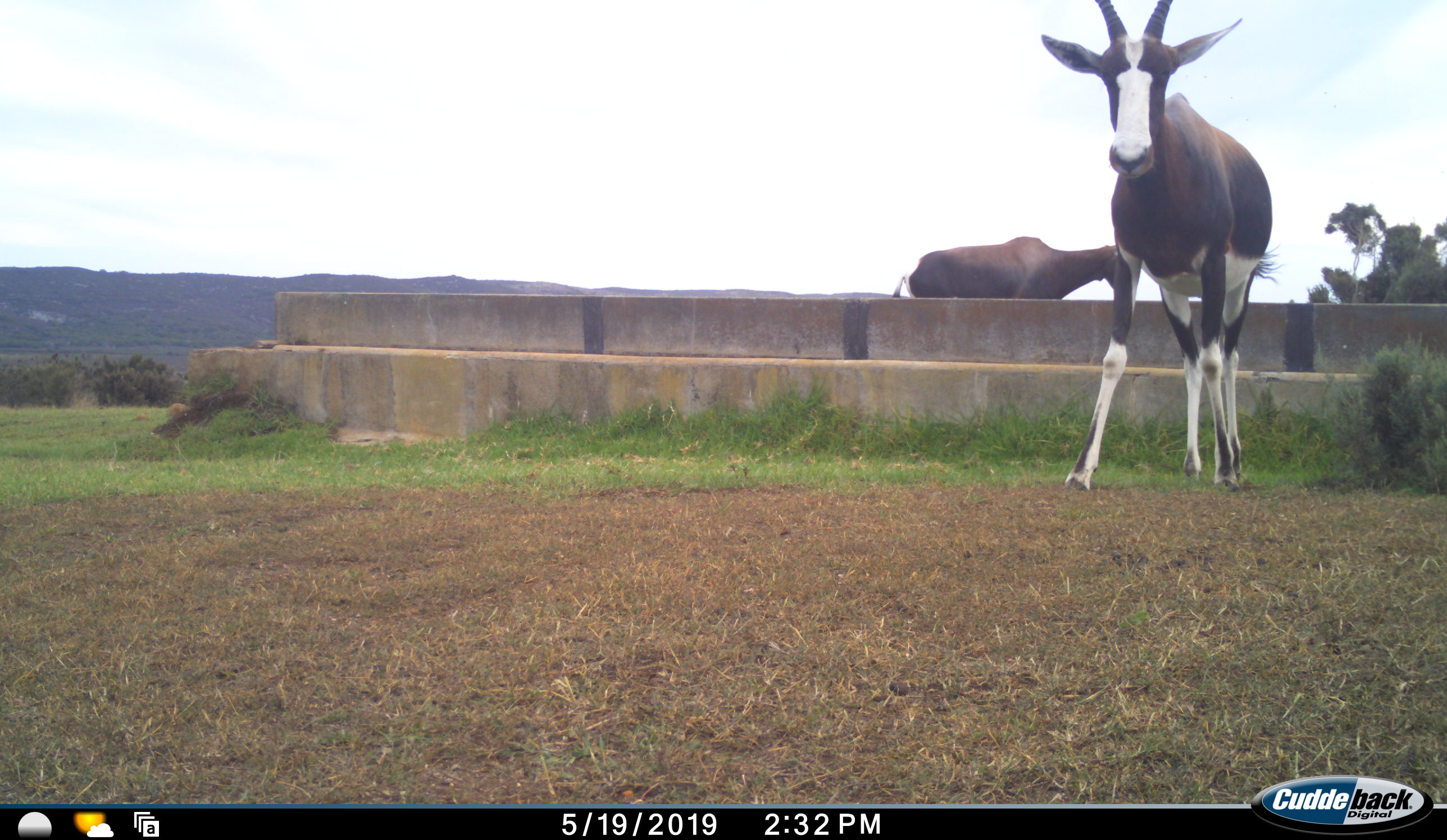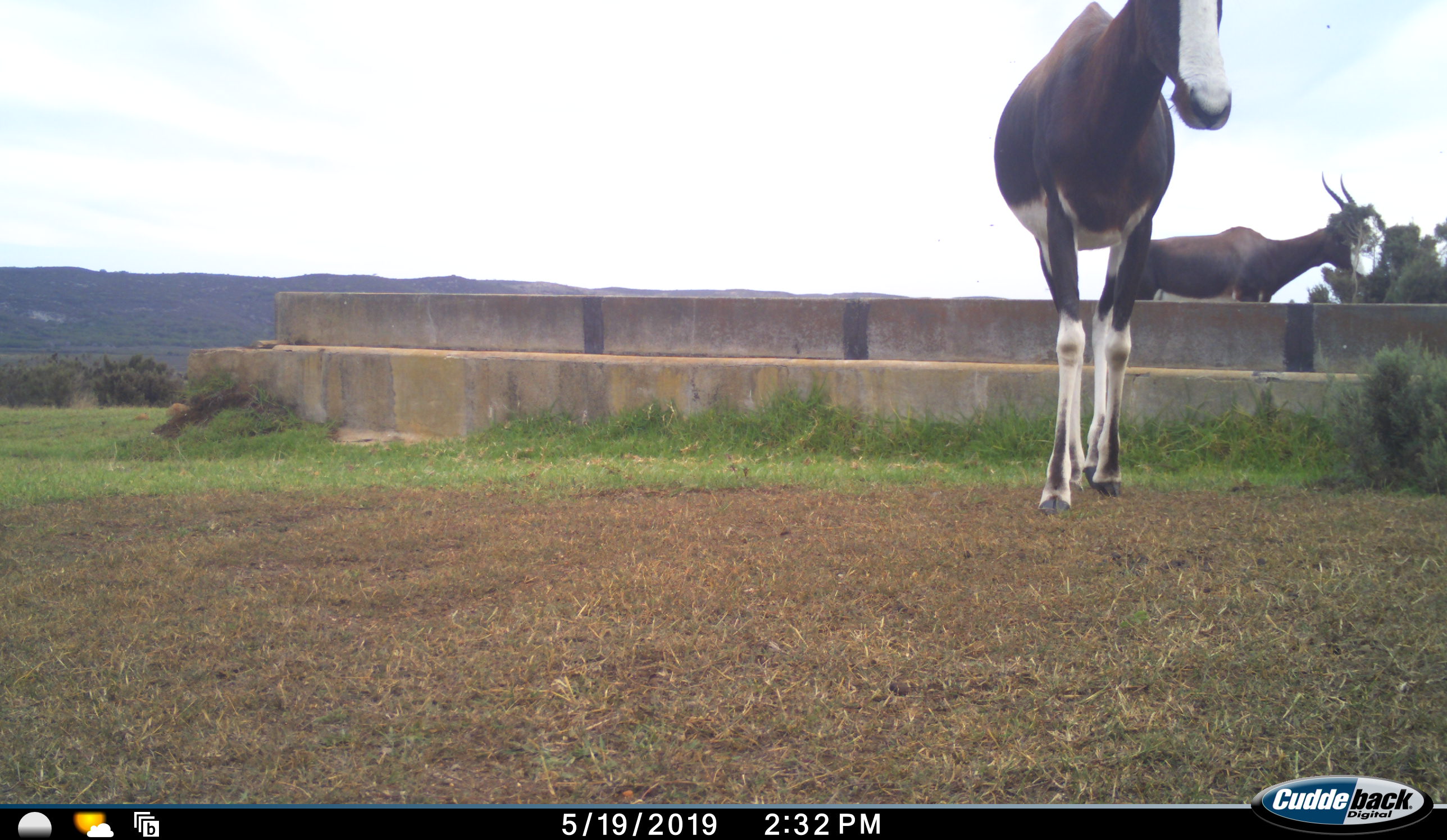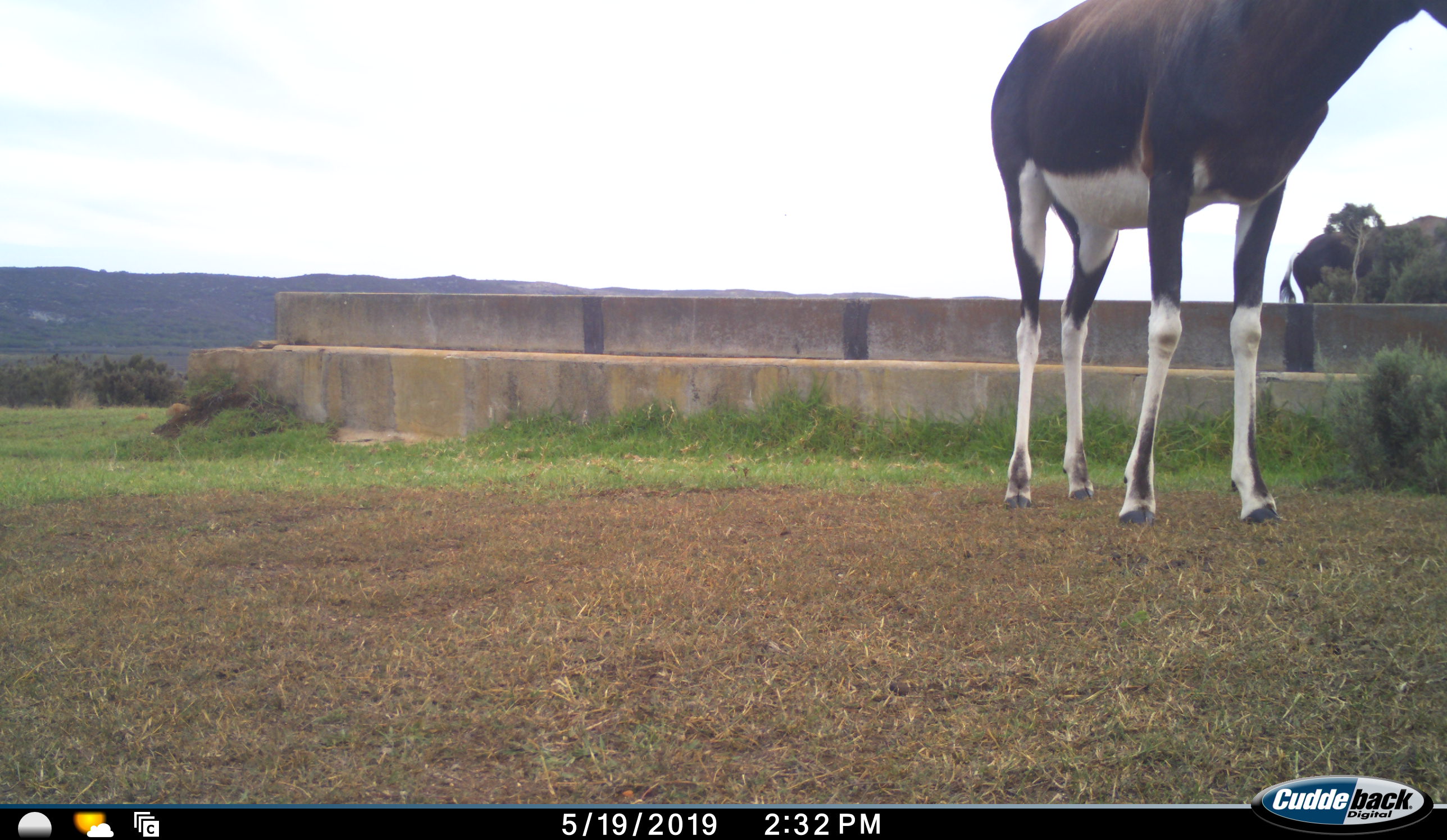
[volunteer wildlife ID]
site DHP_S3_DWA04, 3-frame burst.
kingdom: Animalia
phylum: Chordata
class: Mammalia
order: Artiodactyla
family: Bovidae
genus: Damaliscus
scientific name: Damaliscus pygargus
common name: bontebok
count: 2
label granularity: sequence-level